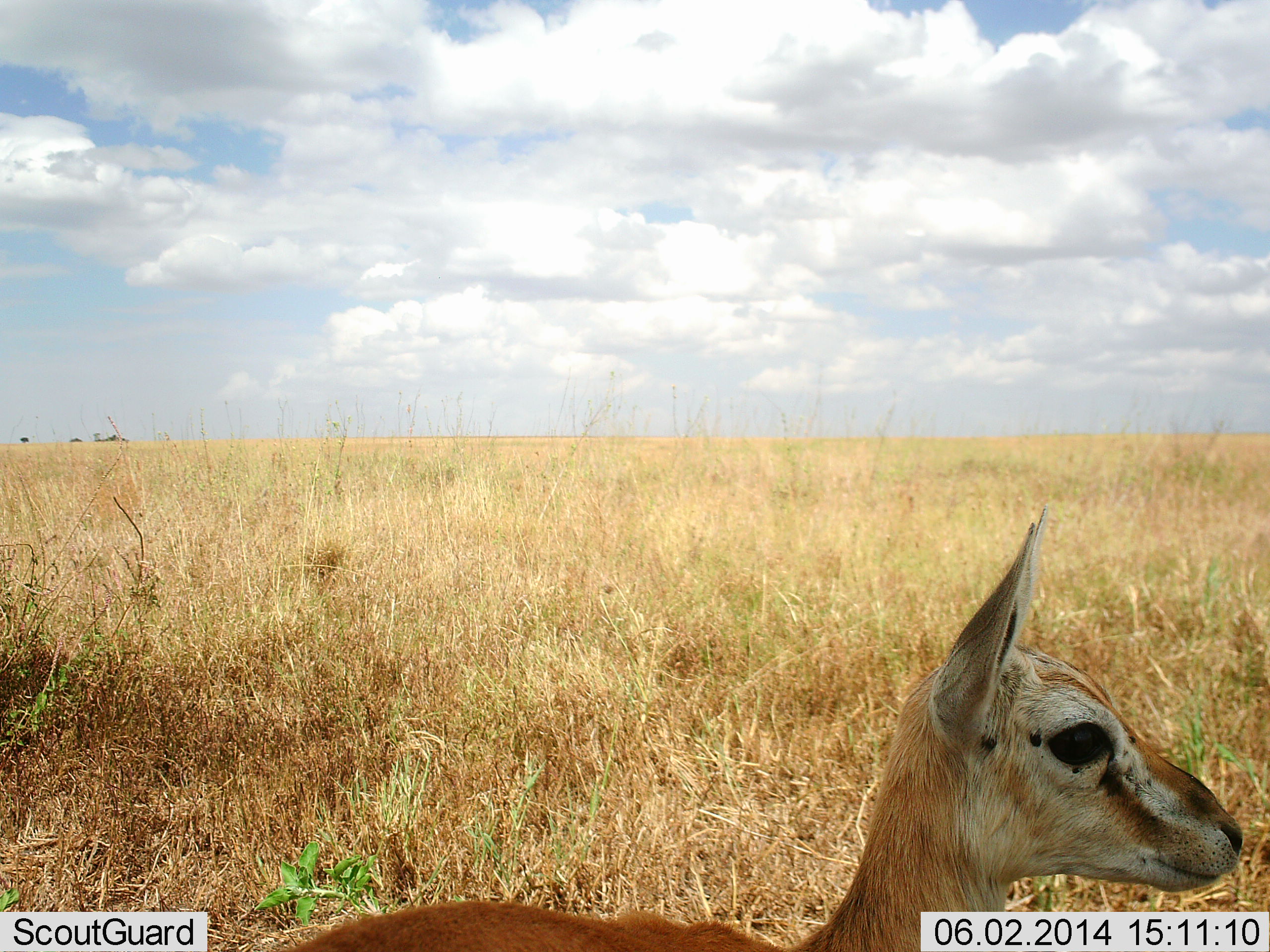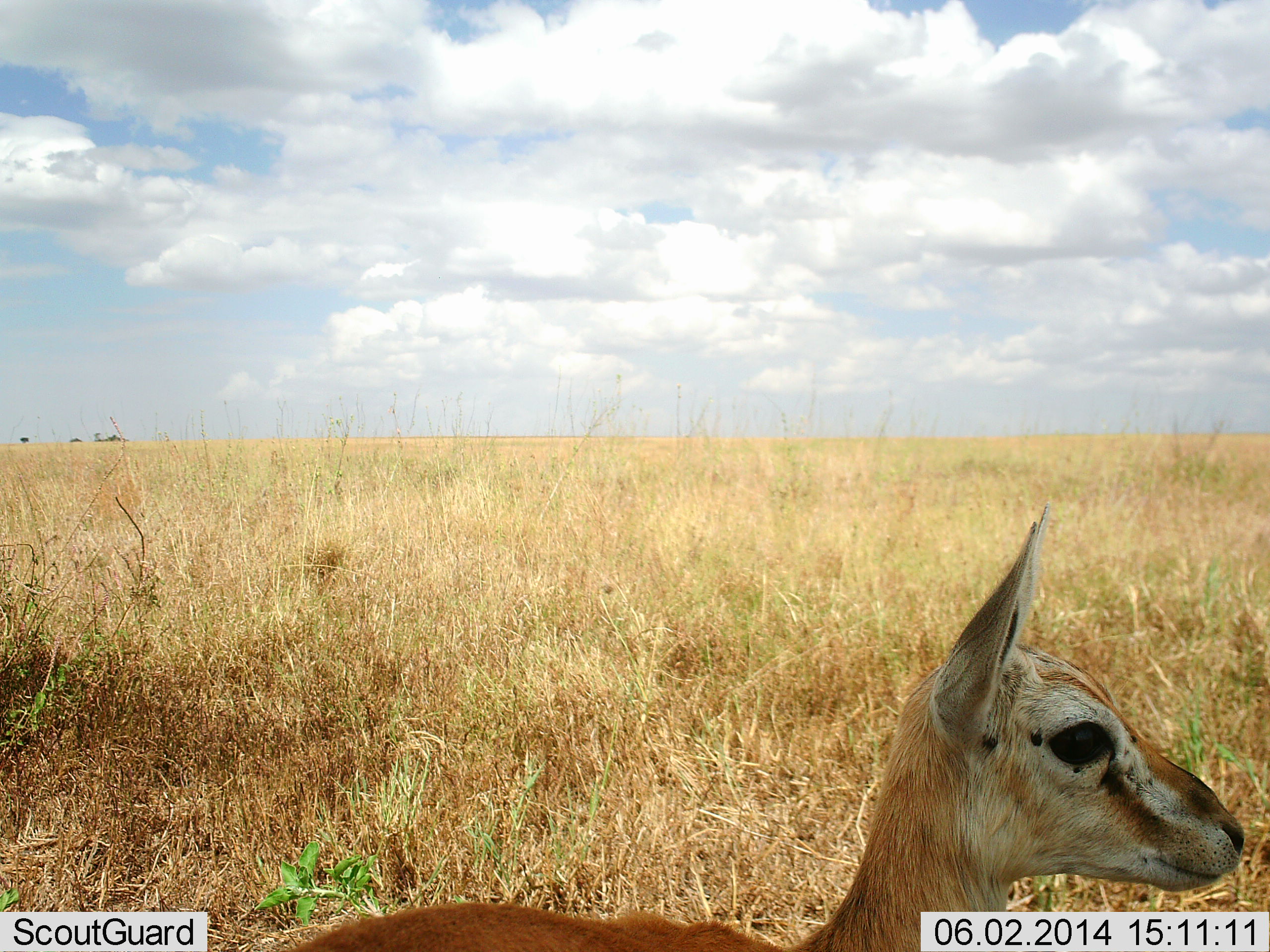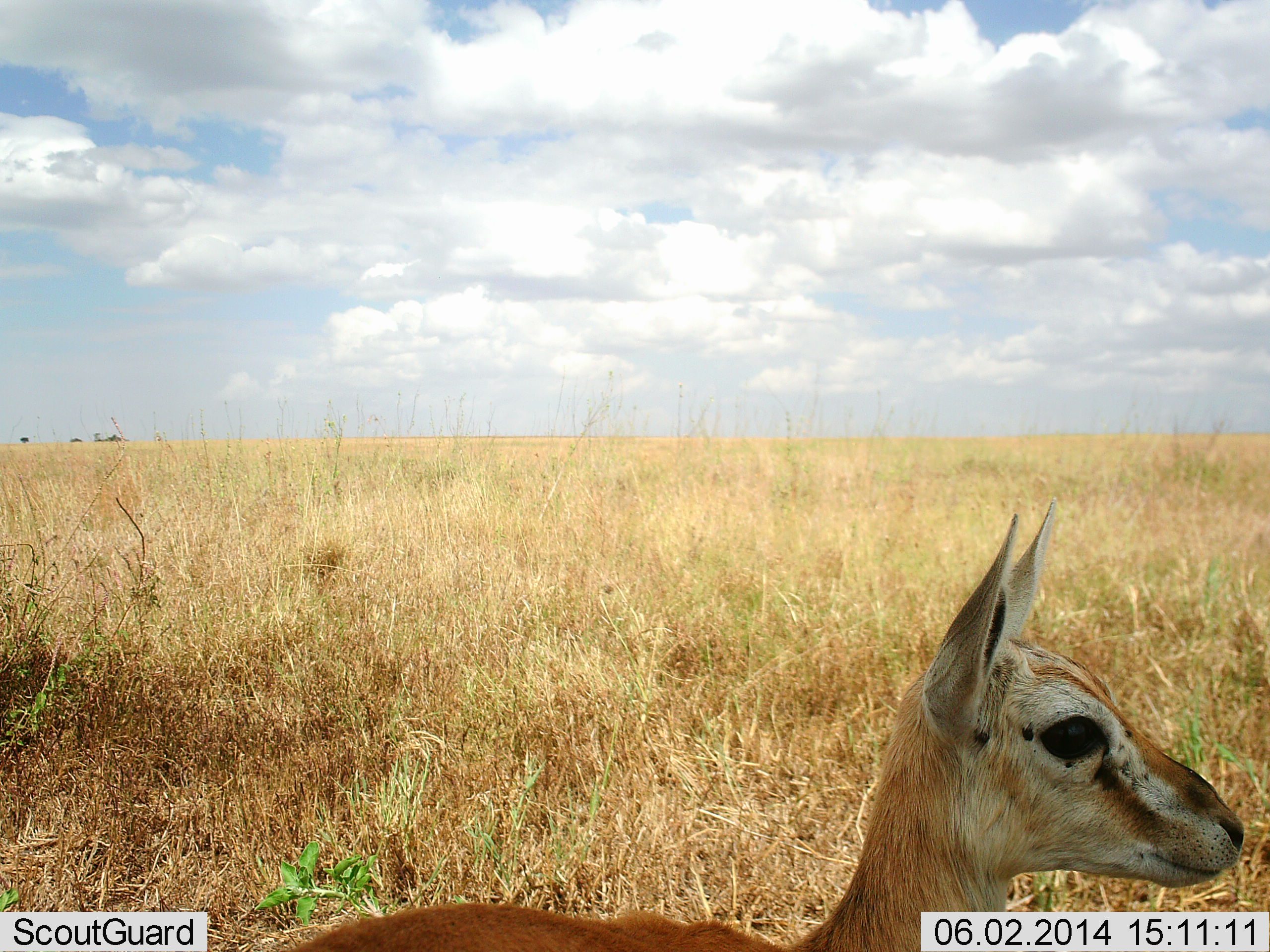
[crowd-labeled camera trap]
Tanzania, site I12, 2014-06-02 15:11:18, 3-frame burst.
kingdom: Animalia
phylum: Chordata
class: Mammalia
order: Artiodactyla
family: Bovidae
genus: Eudorcas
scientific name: Eudorcas thomsonii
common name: thomson's gazelle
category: gazellethomsons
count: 1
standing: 90%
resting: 10%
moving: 0%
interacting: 0%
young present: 20%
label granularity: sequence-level